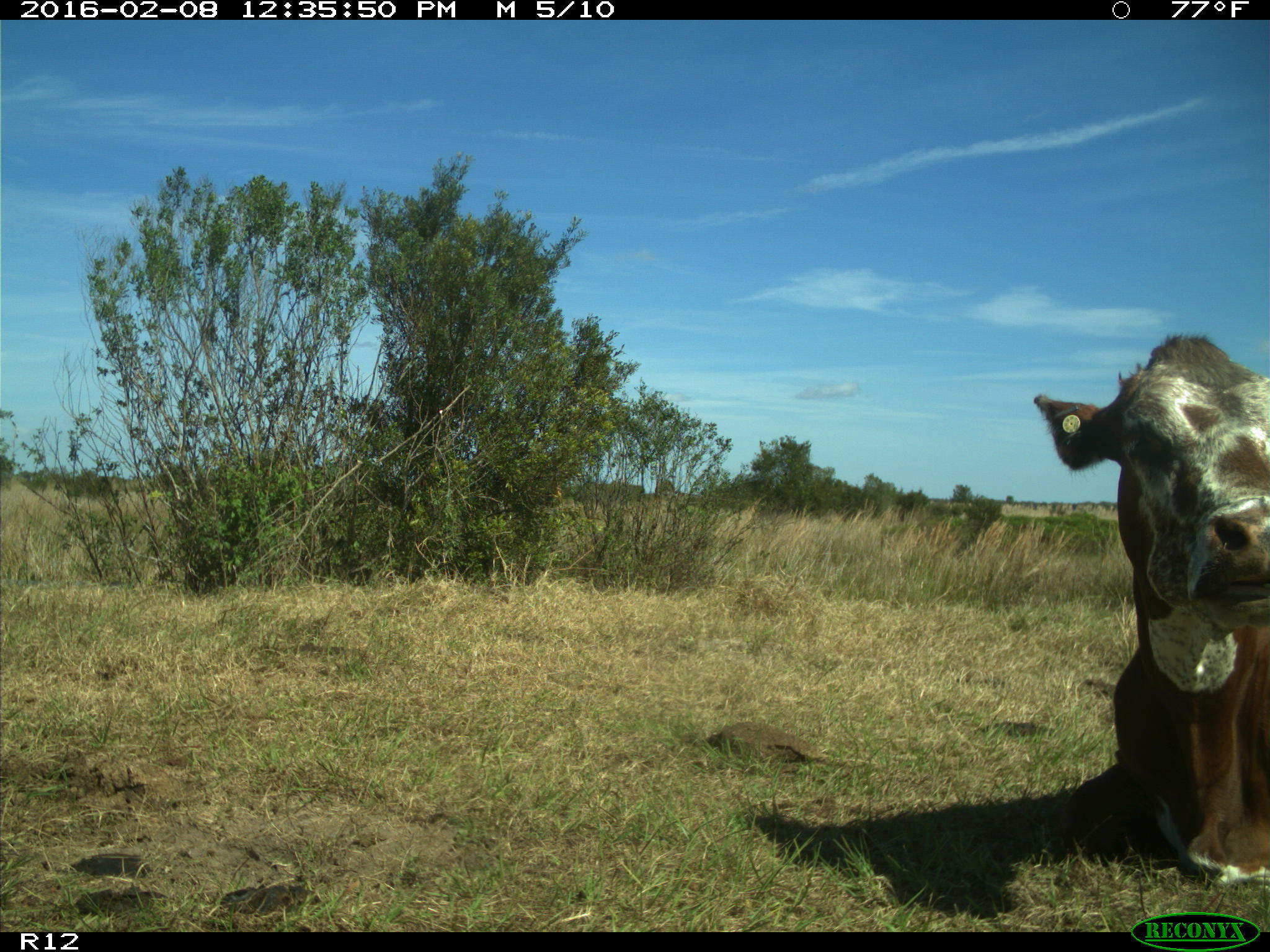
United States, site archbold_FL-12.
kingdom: Animalia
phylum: Chordata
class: Mammalia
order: Artiodactyla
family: Bovidae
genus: Bos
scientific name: Bos taurus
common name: domestic cow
Bos taurus (domestic cow).